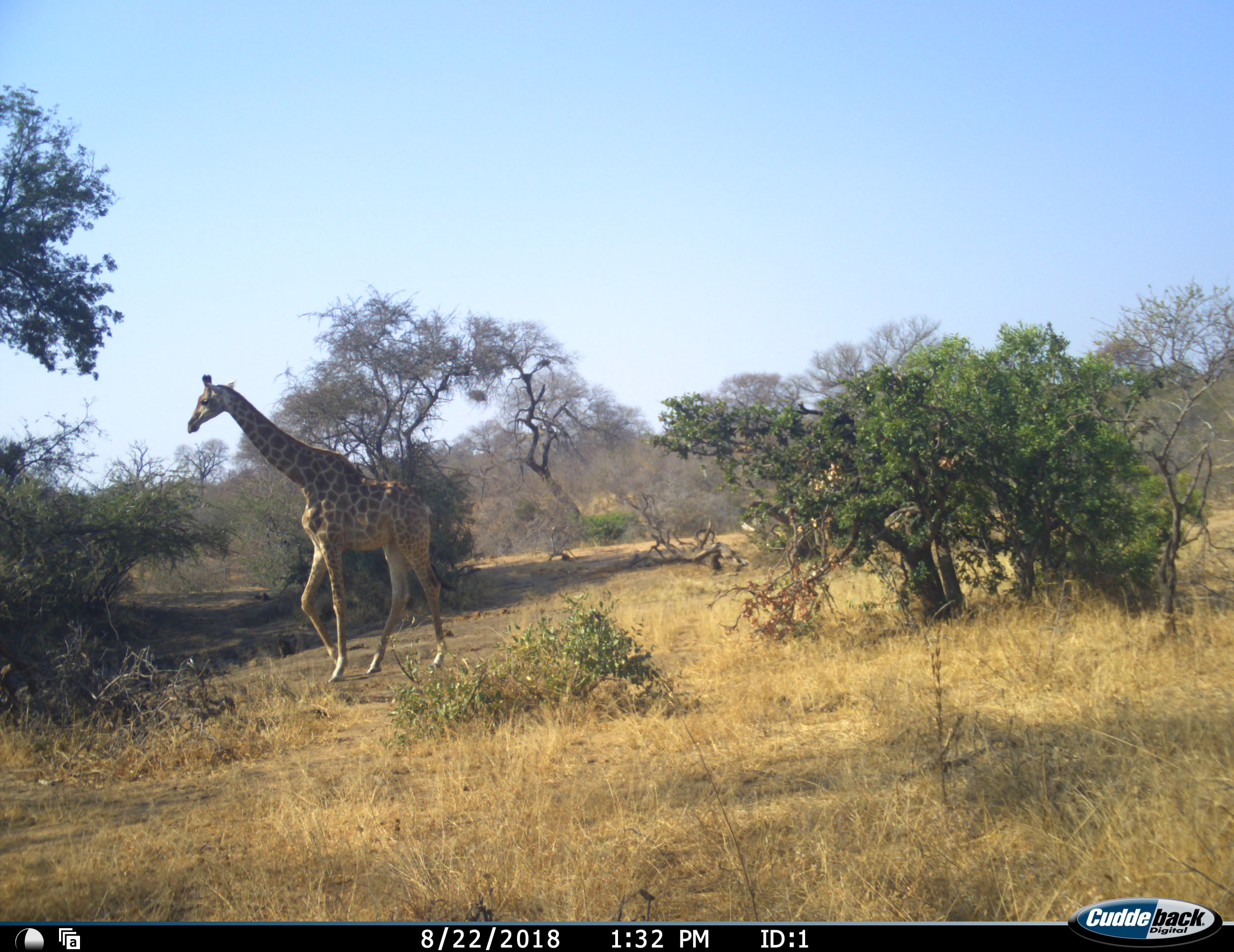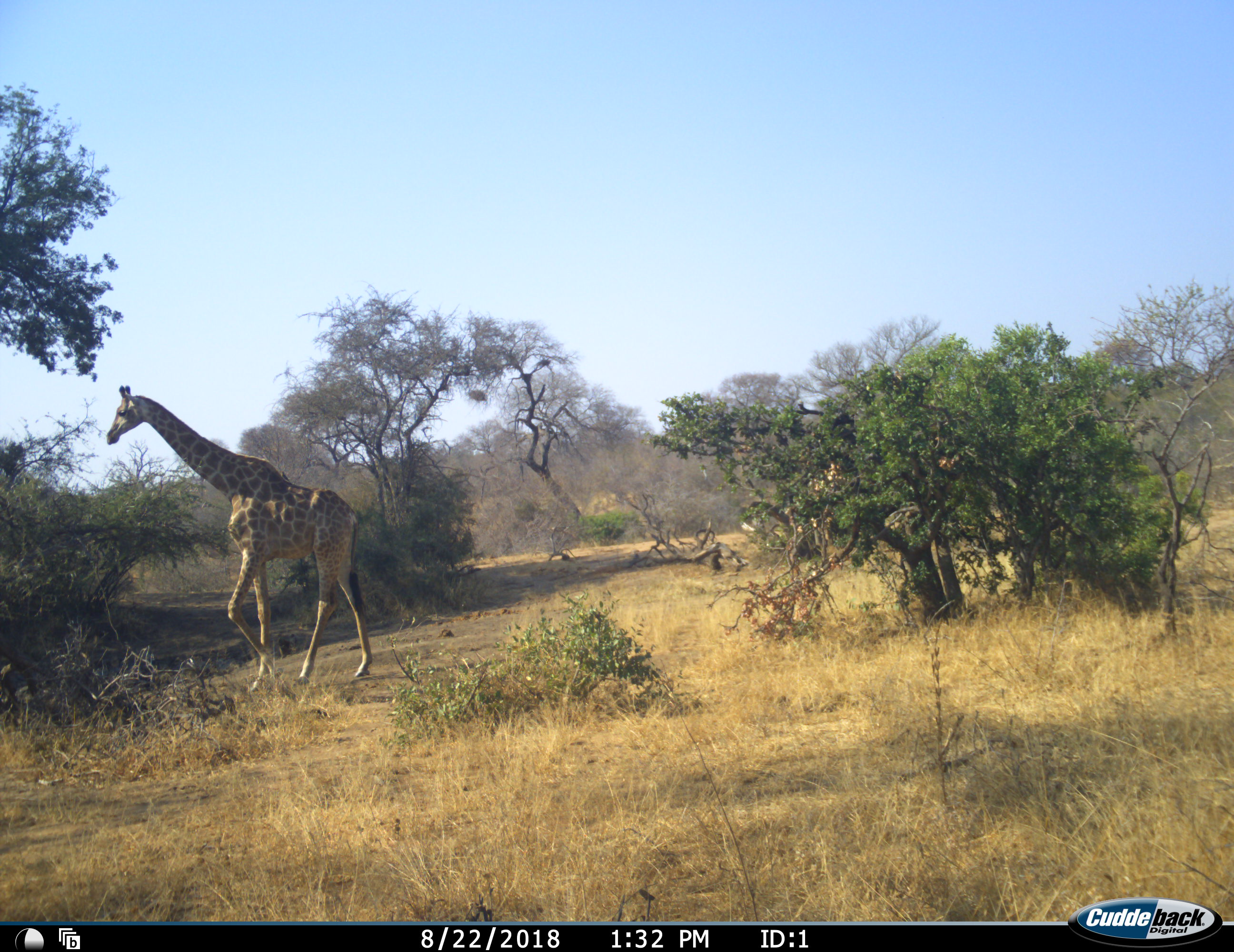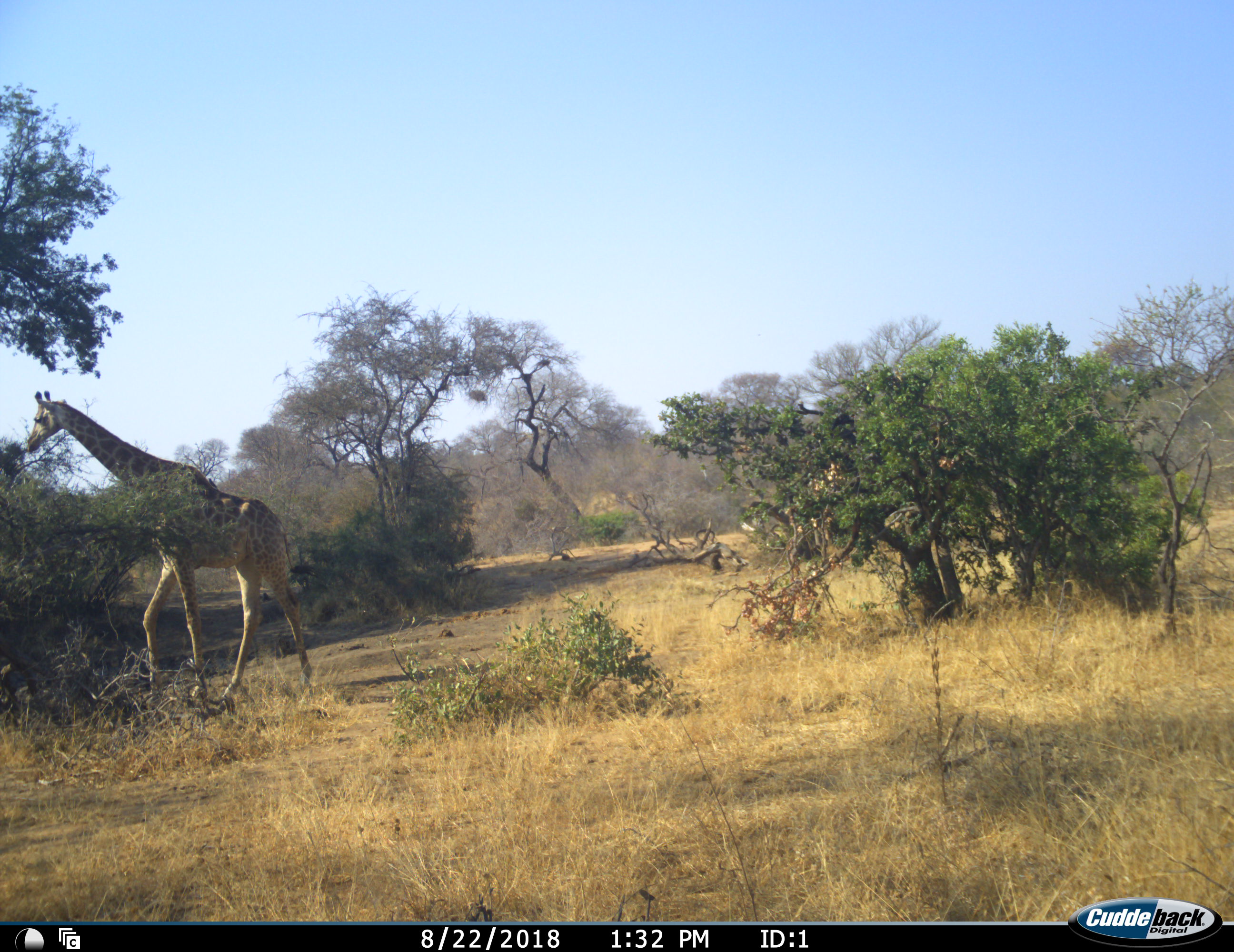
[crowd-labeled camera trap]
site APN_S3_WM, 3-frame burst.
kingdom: Animalia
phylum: Chordata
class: Mammalia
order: Artiodactyla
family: Giraffidae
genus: Giraffa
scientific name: Giraffa camelopardalis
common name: giraffe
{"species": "giraffe (Giraffa camelopardalis)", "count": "1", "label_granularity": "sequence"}